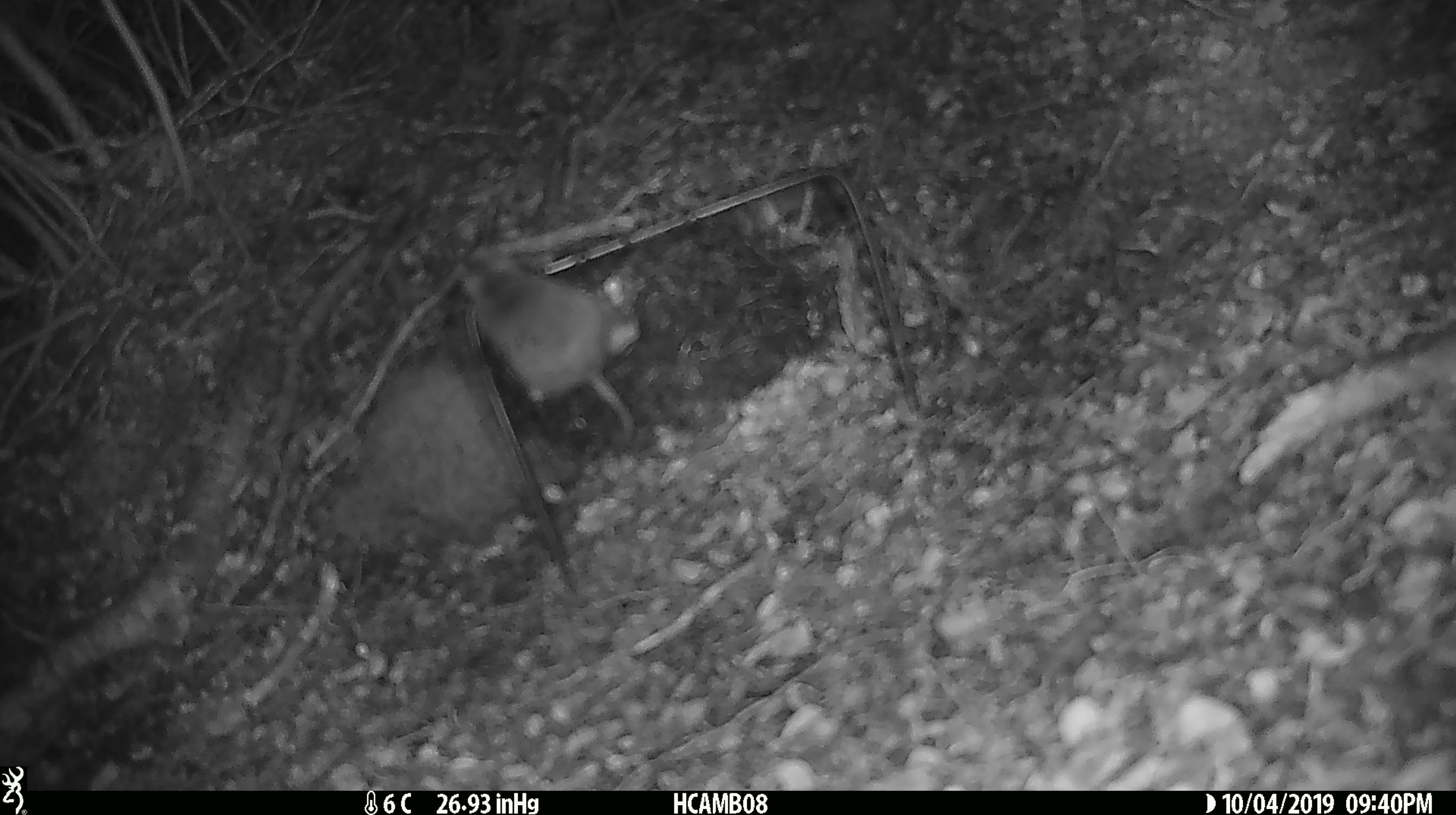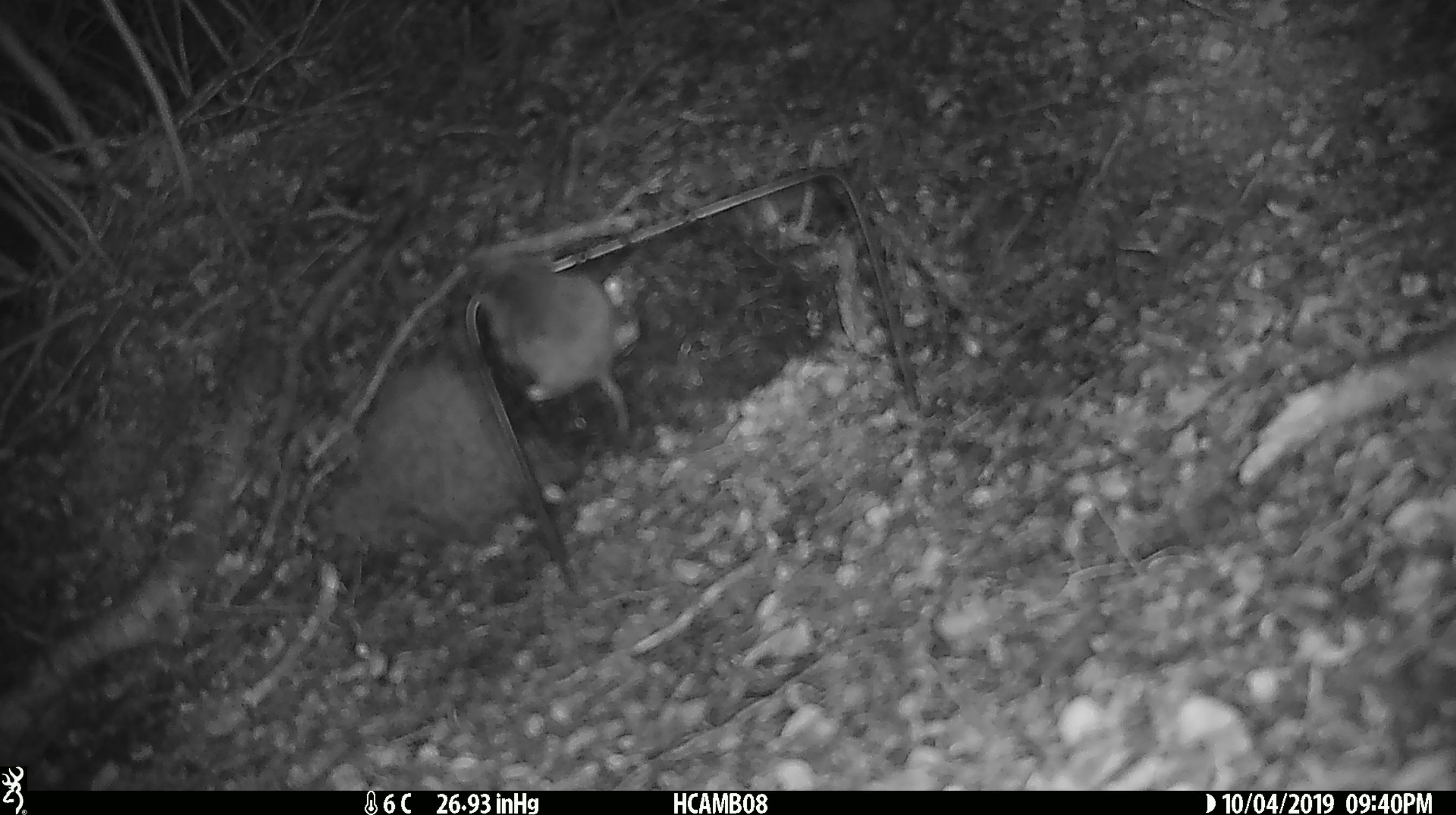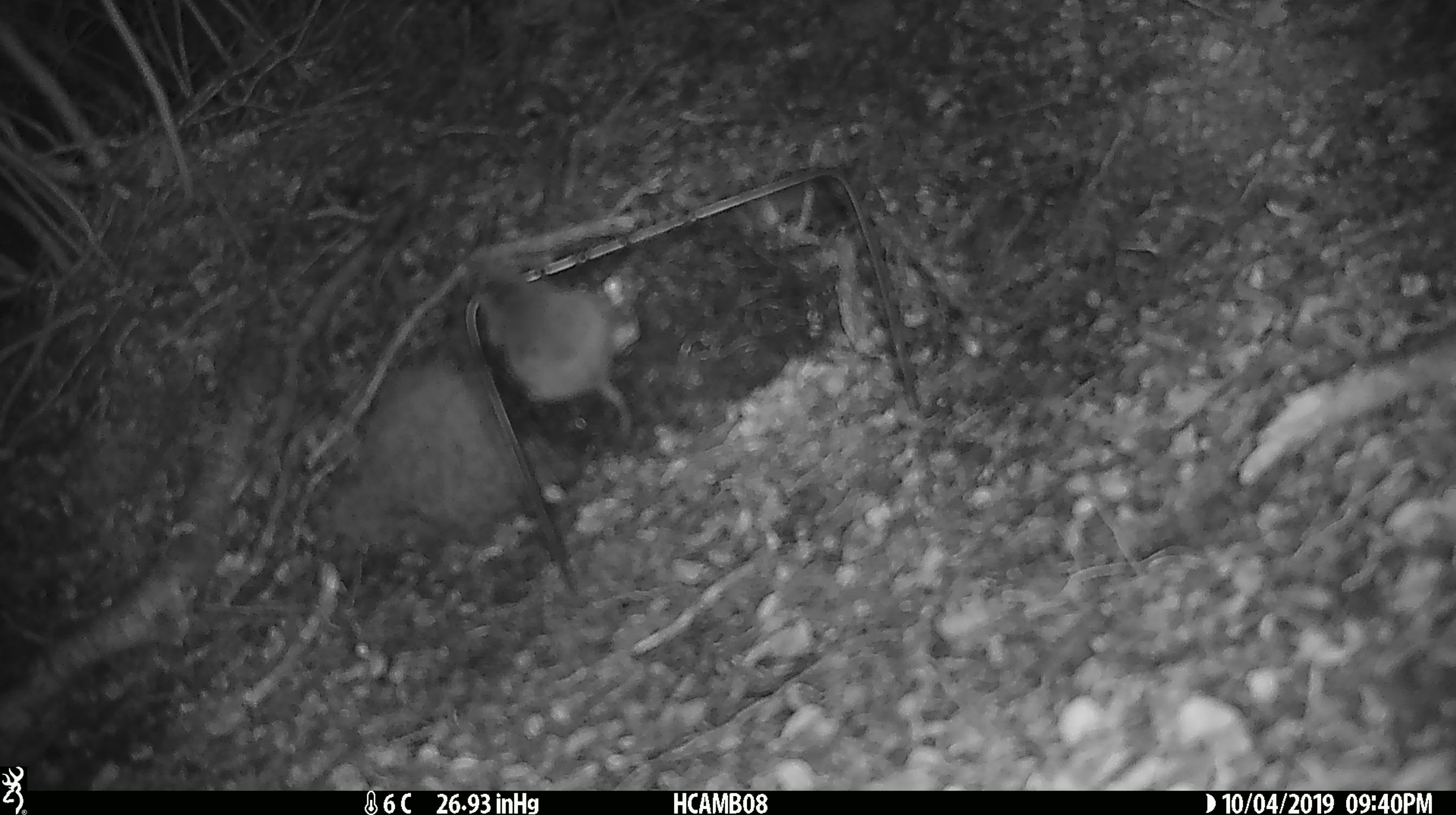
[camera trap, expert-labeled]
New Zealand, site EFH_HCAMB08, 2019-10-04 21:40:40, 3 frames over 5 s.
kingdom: Animalia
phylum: Chordata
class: Mammalia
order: Rodentia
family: Muridae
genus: Mus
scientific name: Mus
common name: mouse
Mouse (Mus).